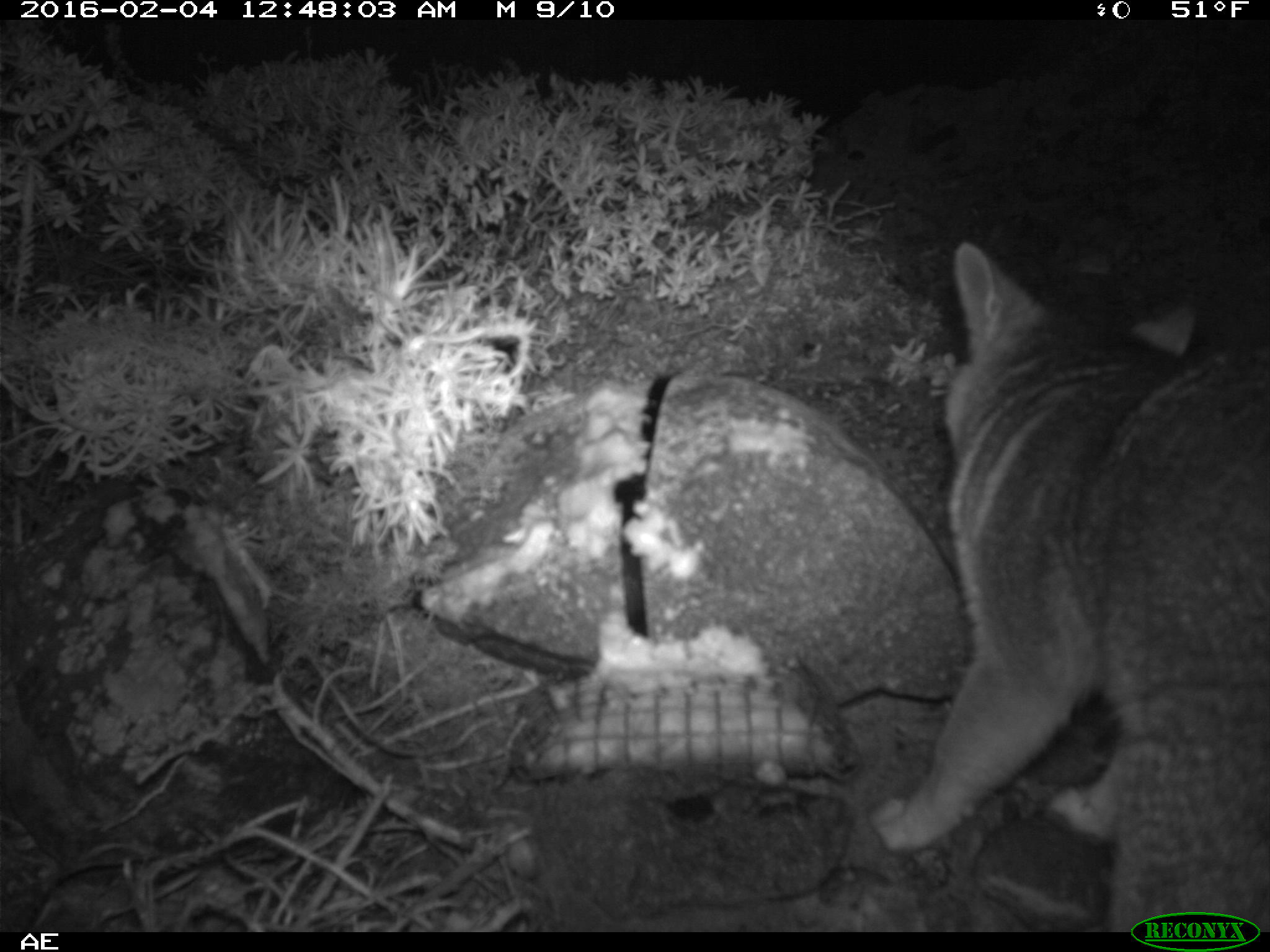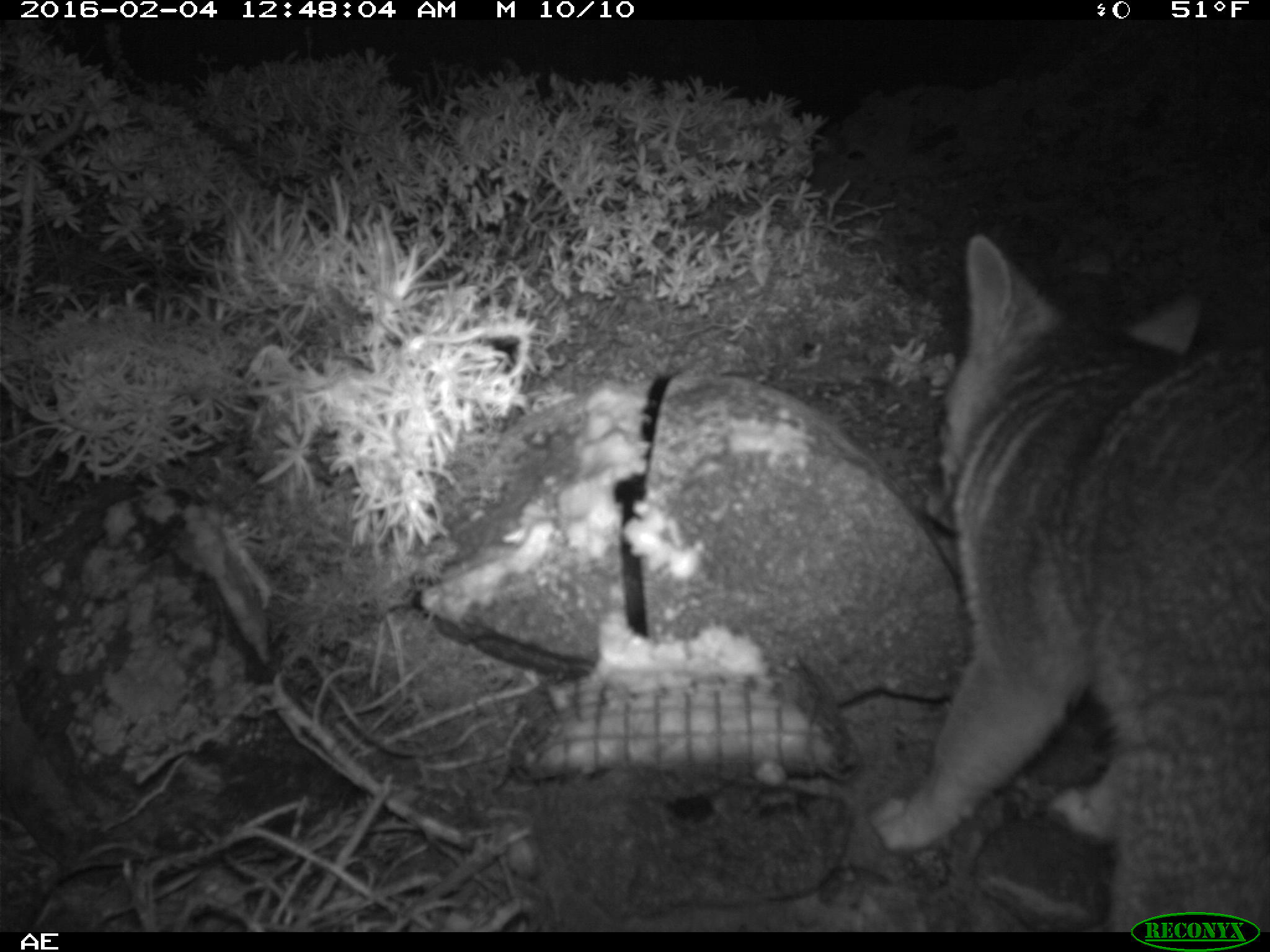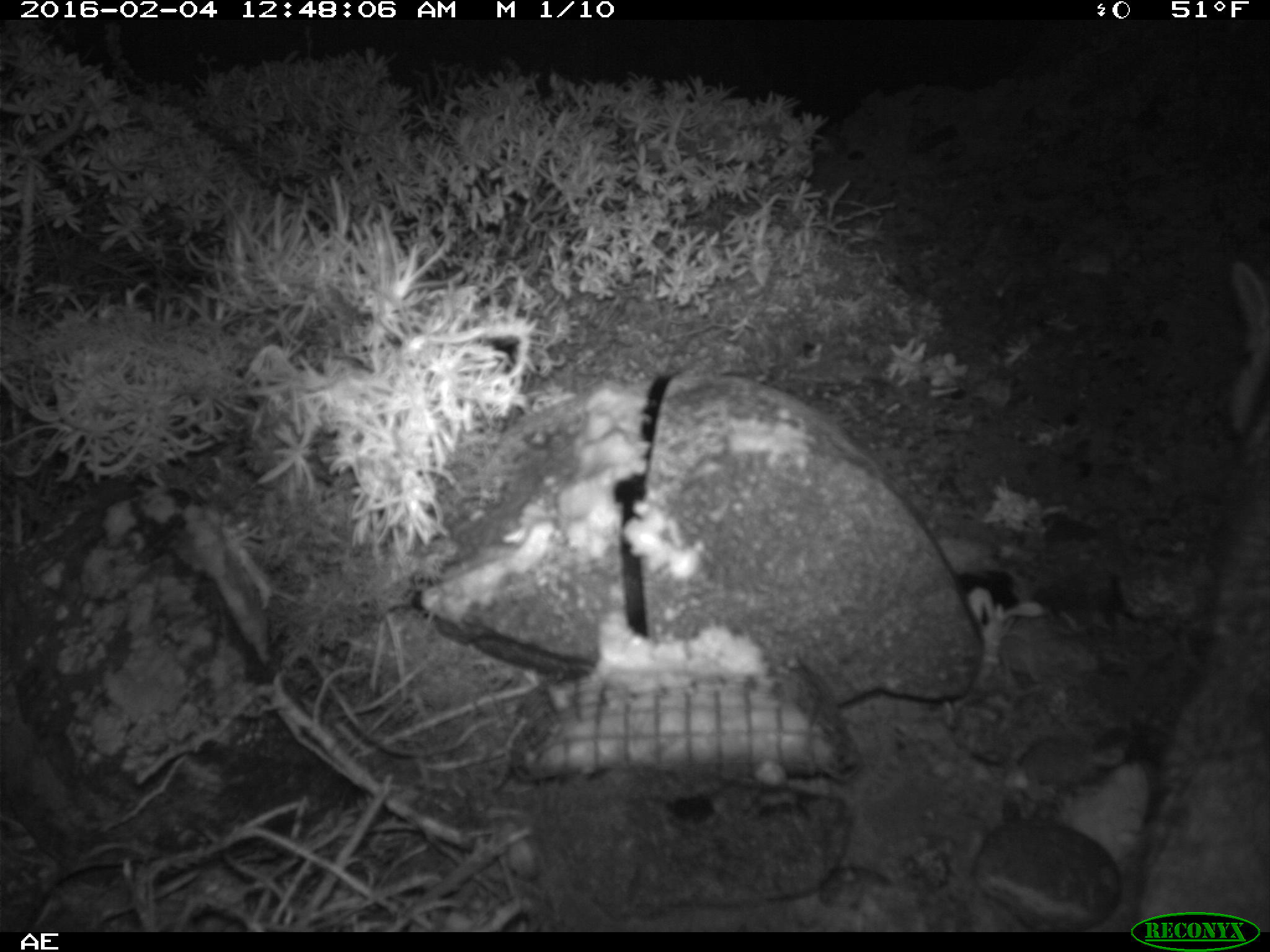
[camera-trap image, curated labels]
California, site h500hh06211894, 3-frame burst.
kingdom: Animalia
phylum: Chordata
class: Mammalia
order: Carnivora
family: Canidae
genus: Urocyon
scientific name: Urocyon littoralis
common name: island fox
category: fox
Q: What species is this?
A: Fox (island fox) (Urocyon littoralis).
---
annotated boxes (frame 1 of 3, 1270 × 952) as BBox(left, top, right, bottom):
fox: BBox(864, 238, 1269, 933)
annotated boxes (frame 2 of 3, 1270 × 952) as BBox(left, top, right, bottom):
fox: BBox(864, 234, 1269, 932)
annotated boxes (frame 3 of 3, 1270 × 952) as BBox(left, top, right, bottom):
fox: BBox(1134, 260, 1269, 930)